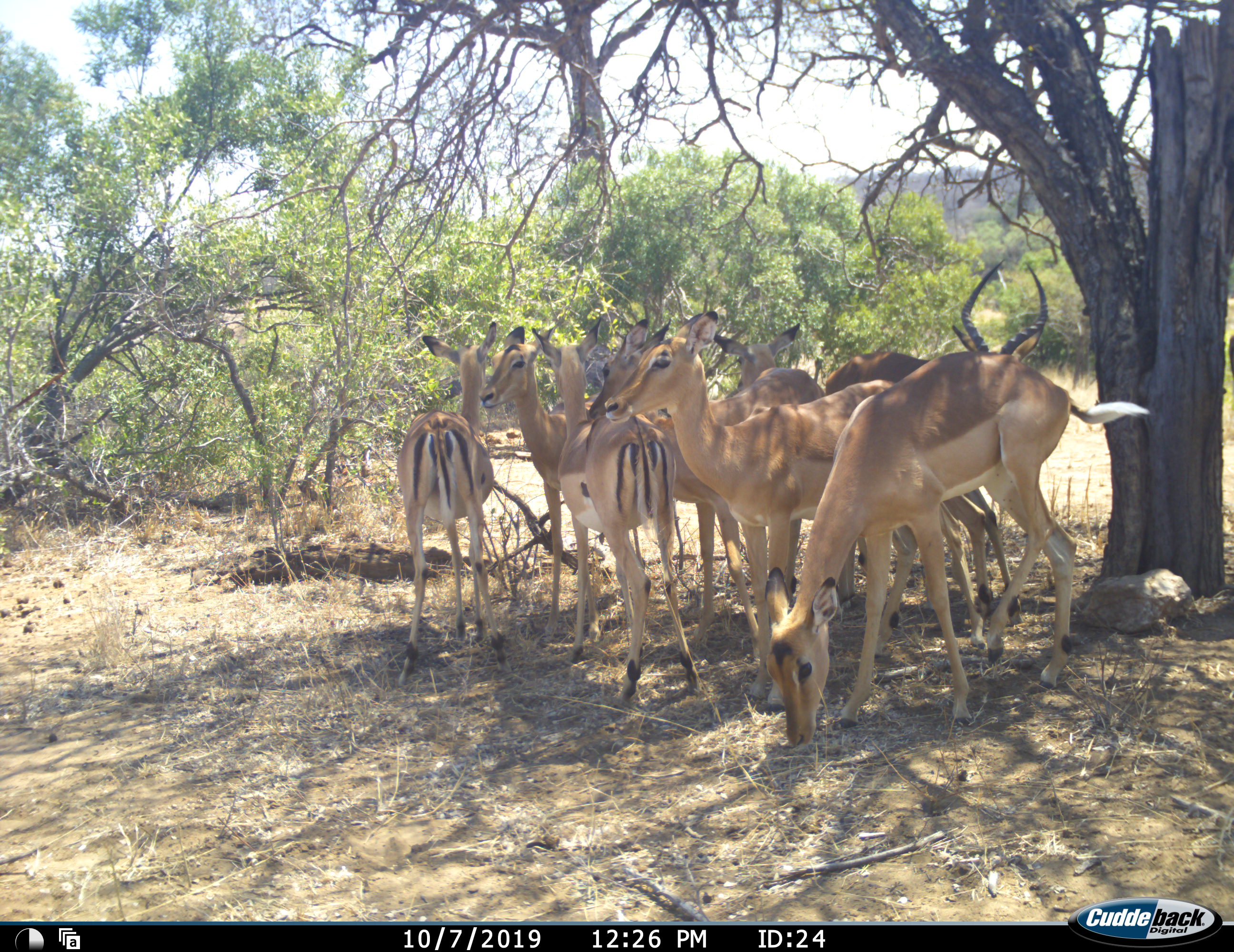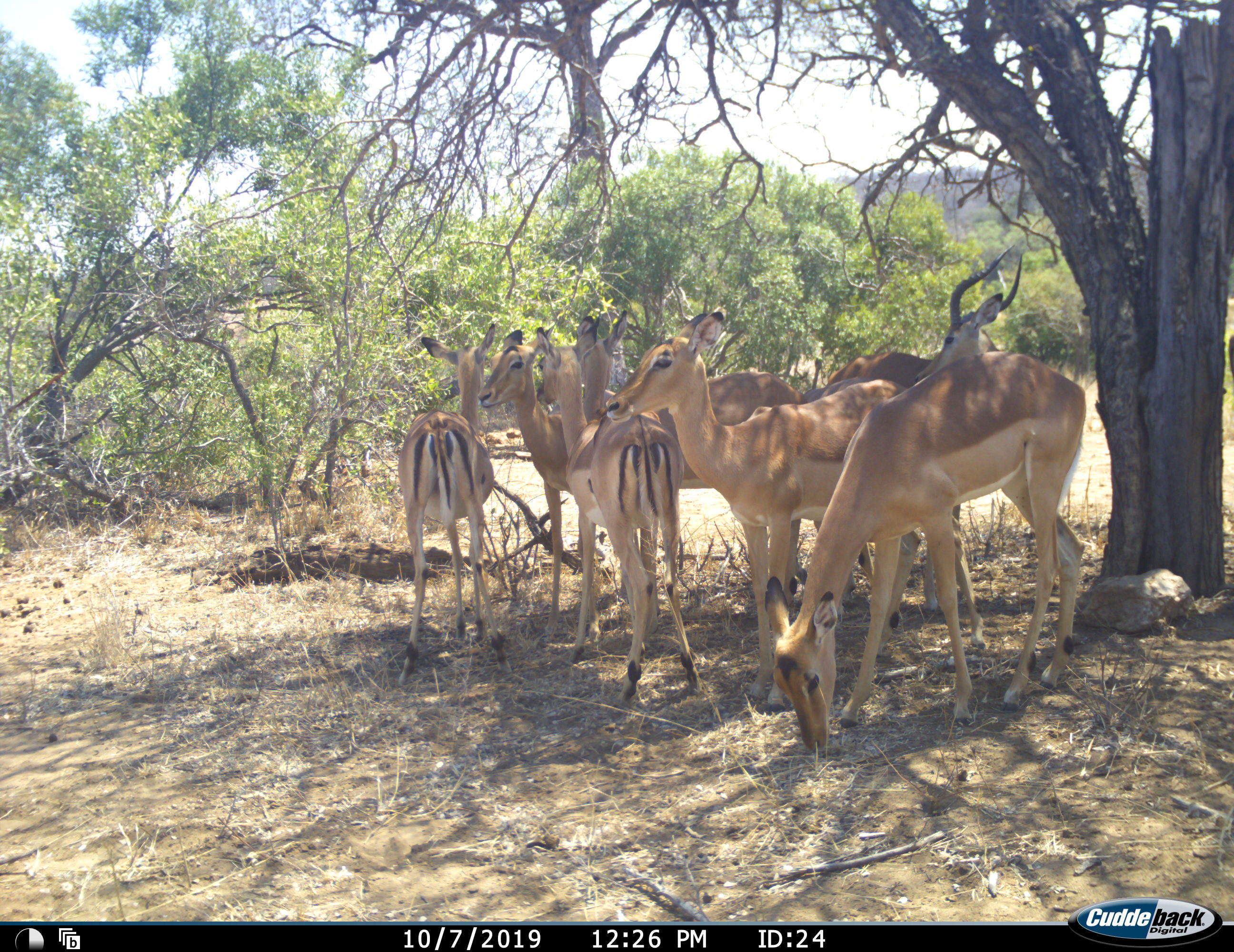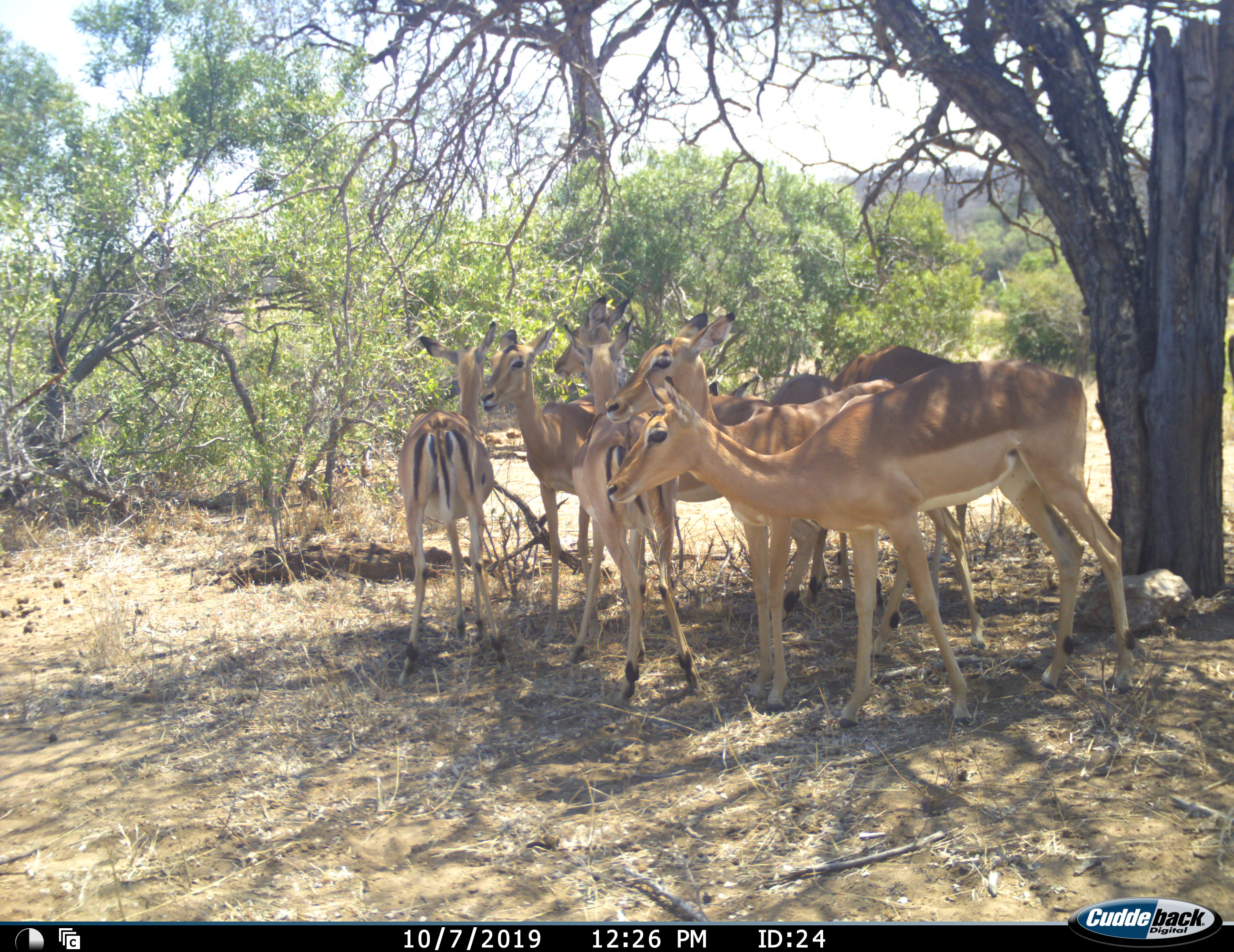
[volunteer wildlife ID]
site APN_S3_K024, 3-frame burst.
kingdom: Animalia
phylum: Chordata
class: Mammalia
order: Artiodactyla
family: Bovidae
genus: Aepyceros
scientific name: Aepyceros melampus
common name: impala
Impala (Aepyceros melampus), count 7. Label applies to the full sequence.